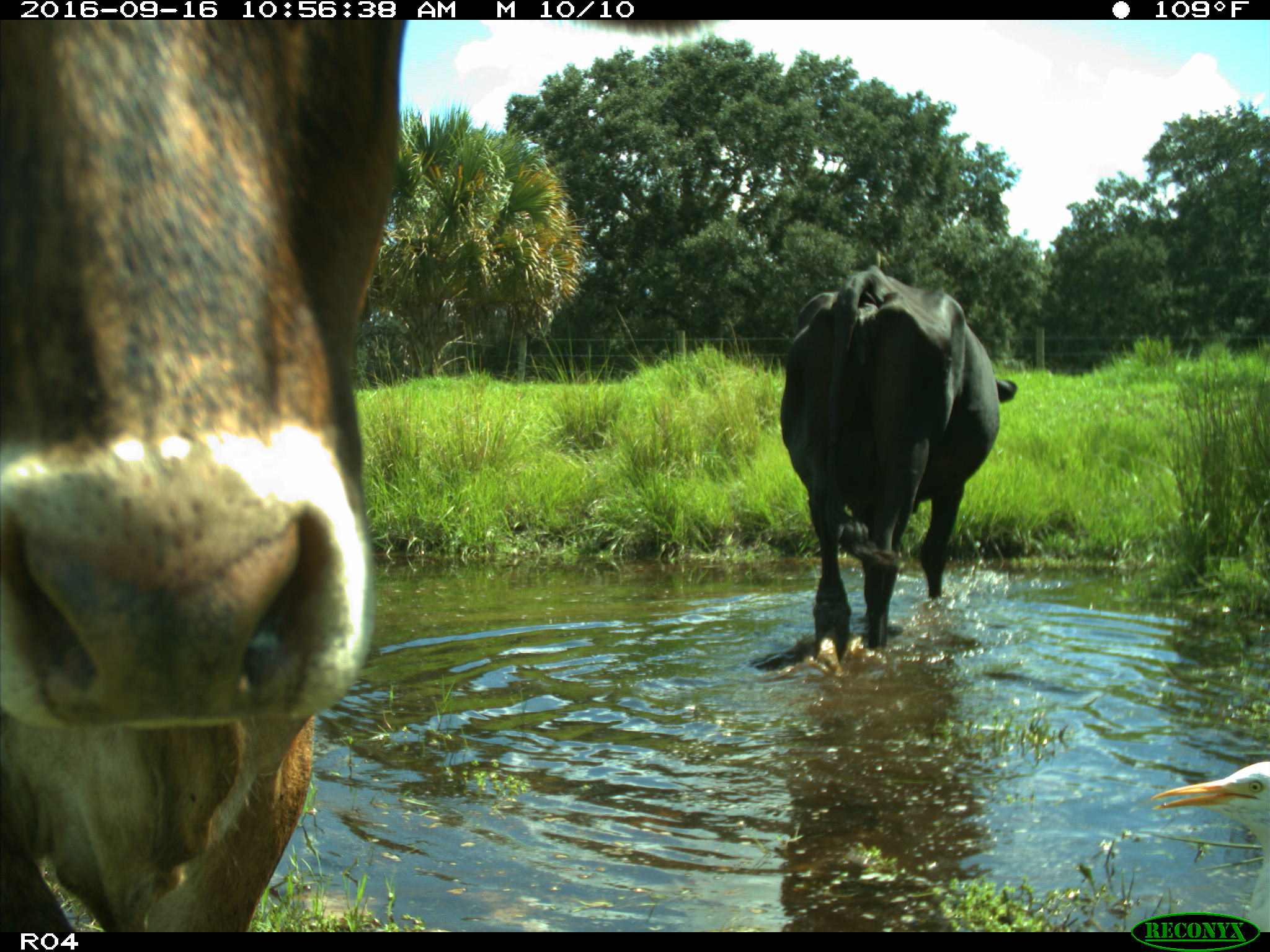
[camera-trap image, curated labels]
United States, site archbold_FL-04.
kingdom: Animalia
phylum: Chordata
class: Mammalia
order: Artiodactyla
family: Bovidae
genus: Bos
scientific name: Bos taurus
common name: domestic cow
Bos taurus (domestic cow).